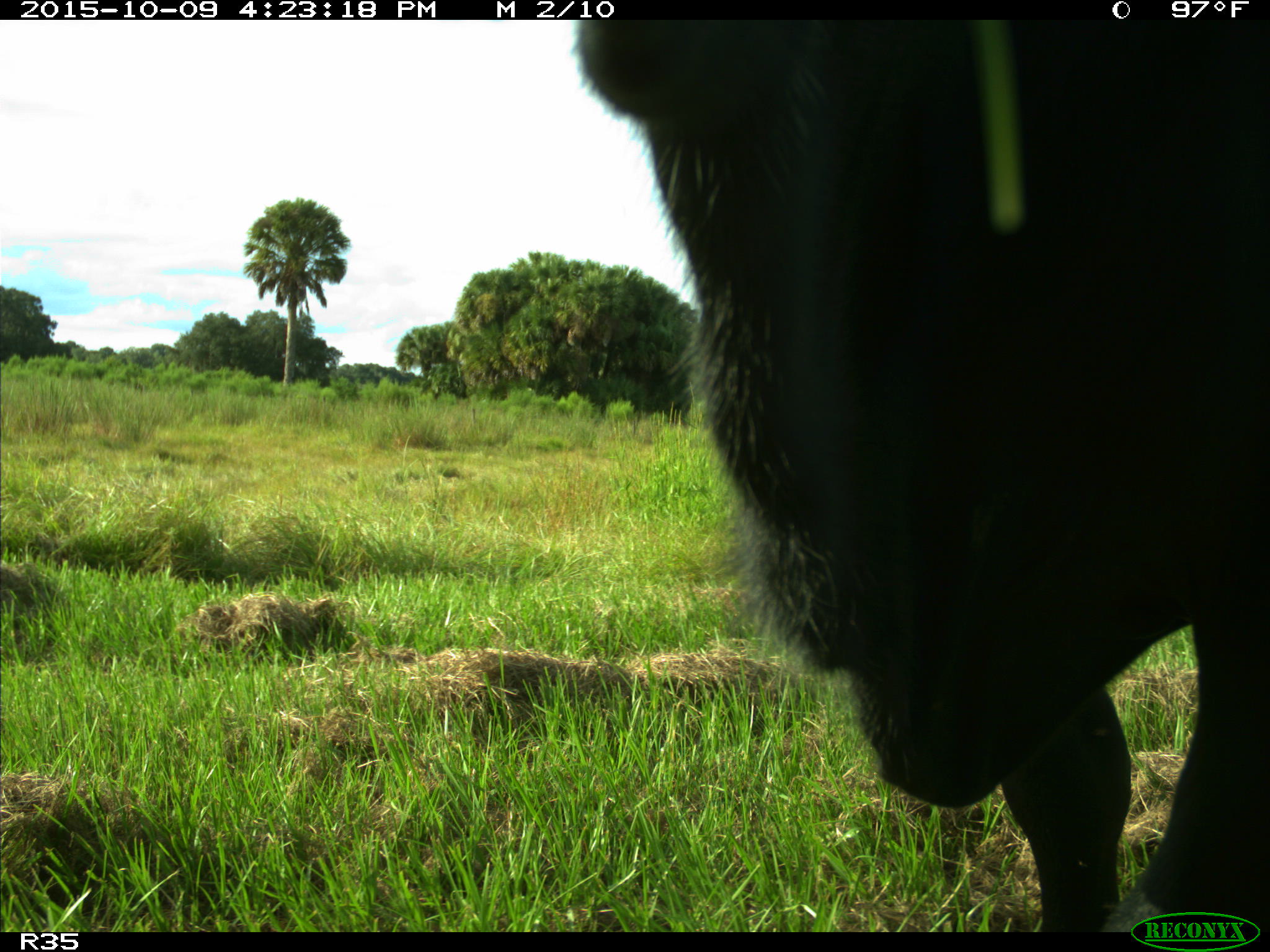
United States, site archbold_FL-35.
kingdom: Animalia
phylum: Chordata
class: Mammalia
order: Artiodactyla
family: Bovidae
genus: Bos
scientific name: Bos taurus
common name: domestic cow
Bos taurus (domestic cow).